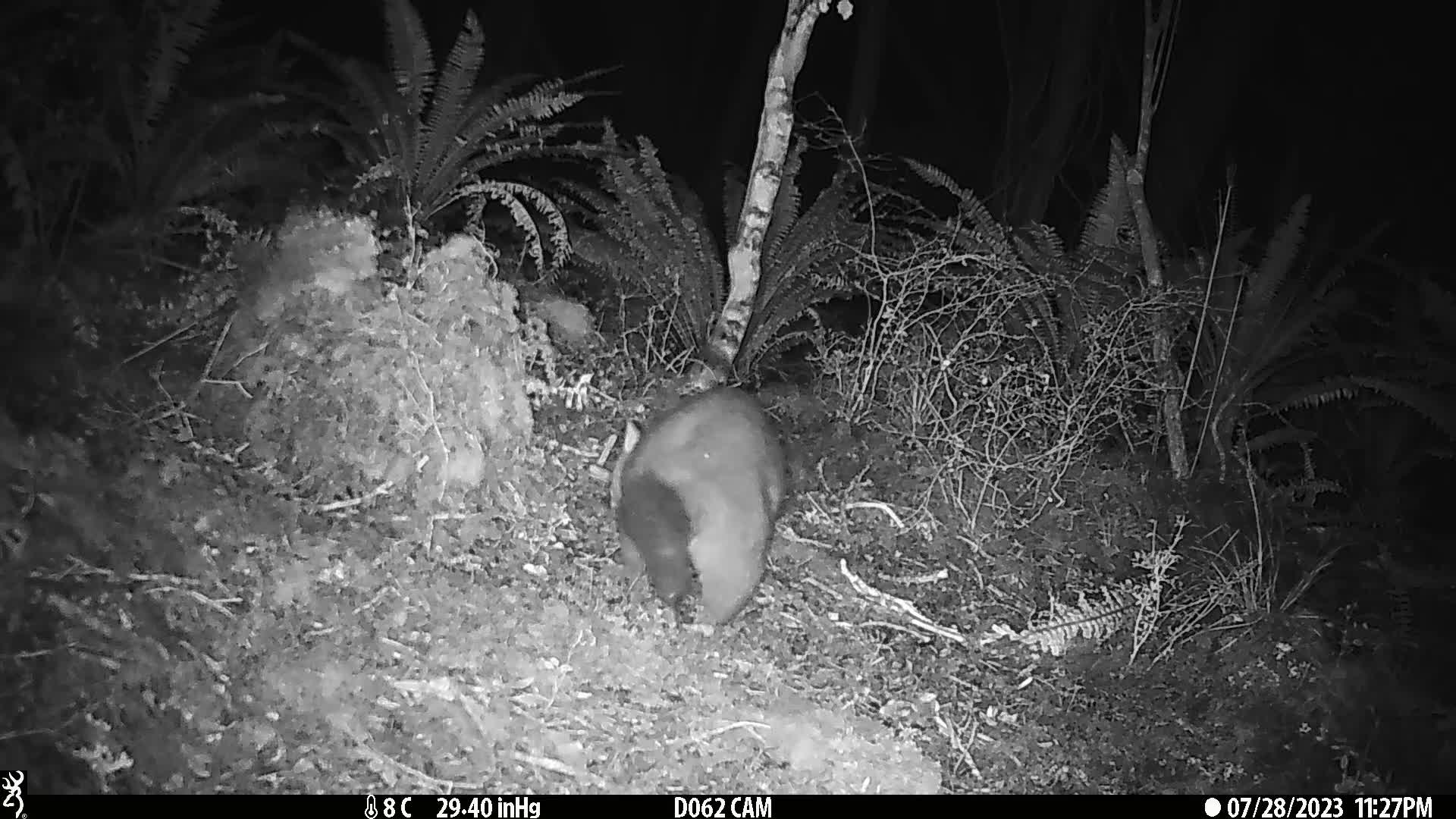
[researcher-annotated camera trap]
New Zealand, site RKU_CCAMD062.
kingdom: Animalia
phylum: Chordata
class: Mammalia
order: Diprotodontia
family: Phalangeridae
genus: Trichosurus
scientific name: Trichosurus vulpecula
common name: common brushtail possum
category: possum